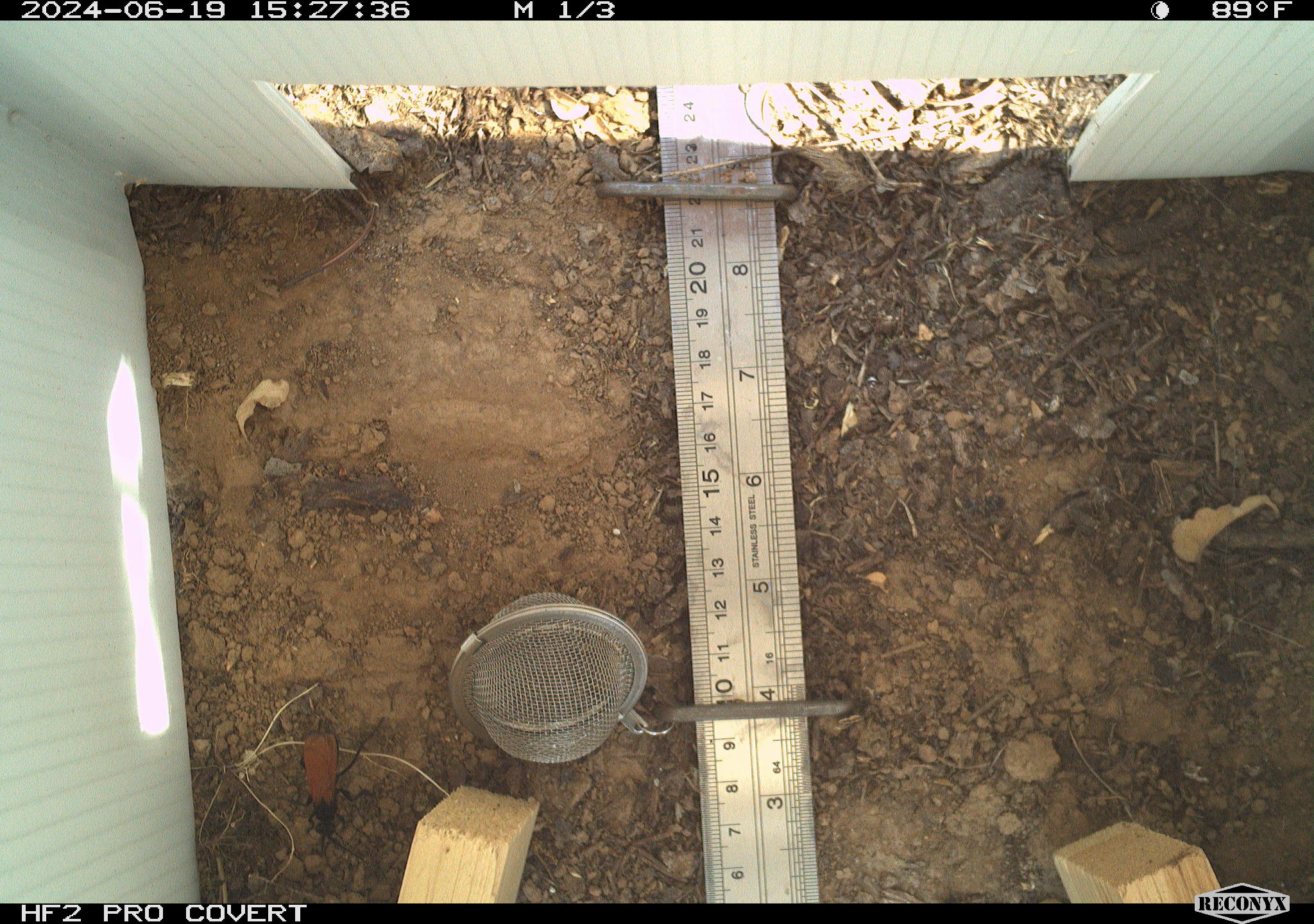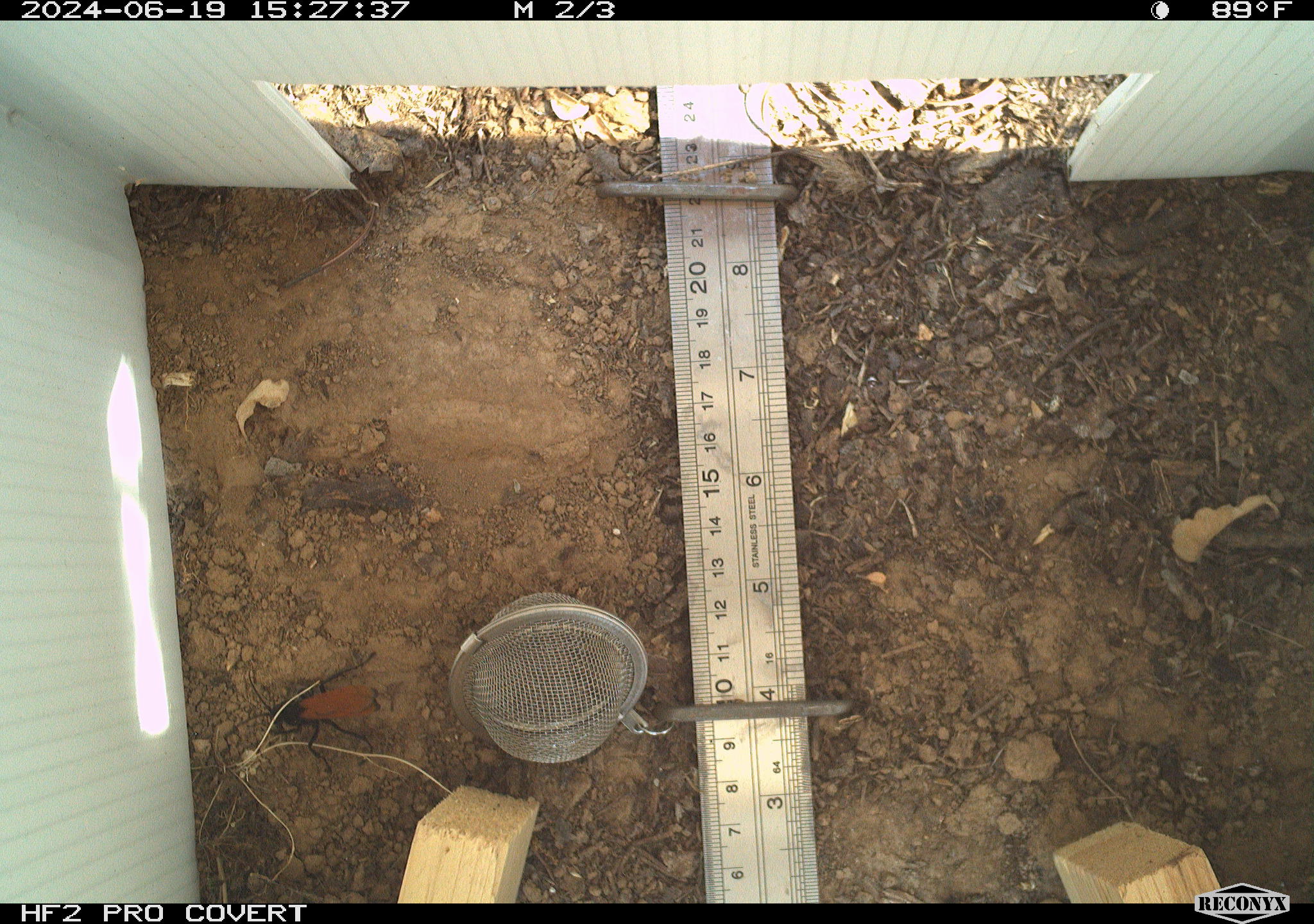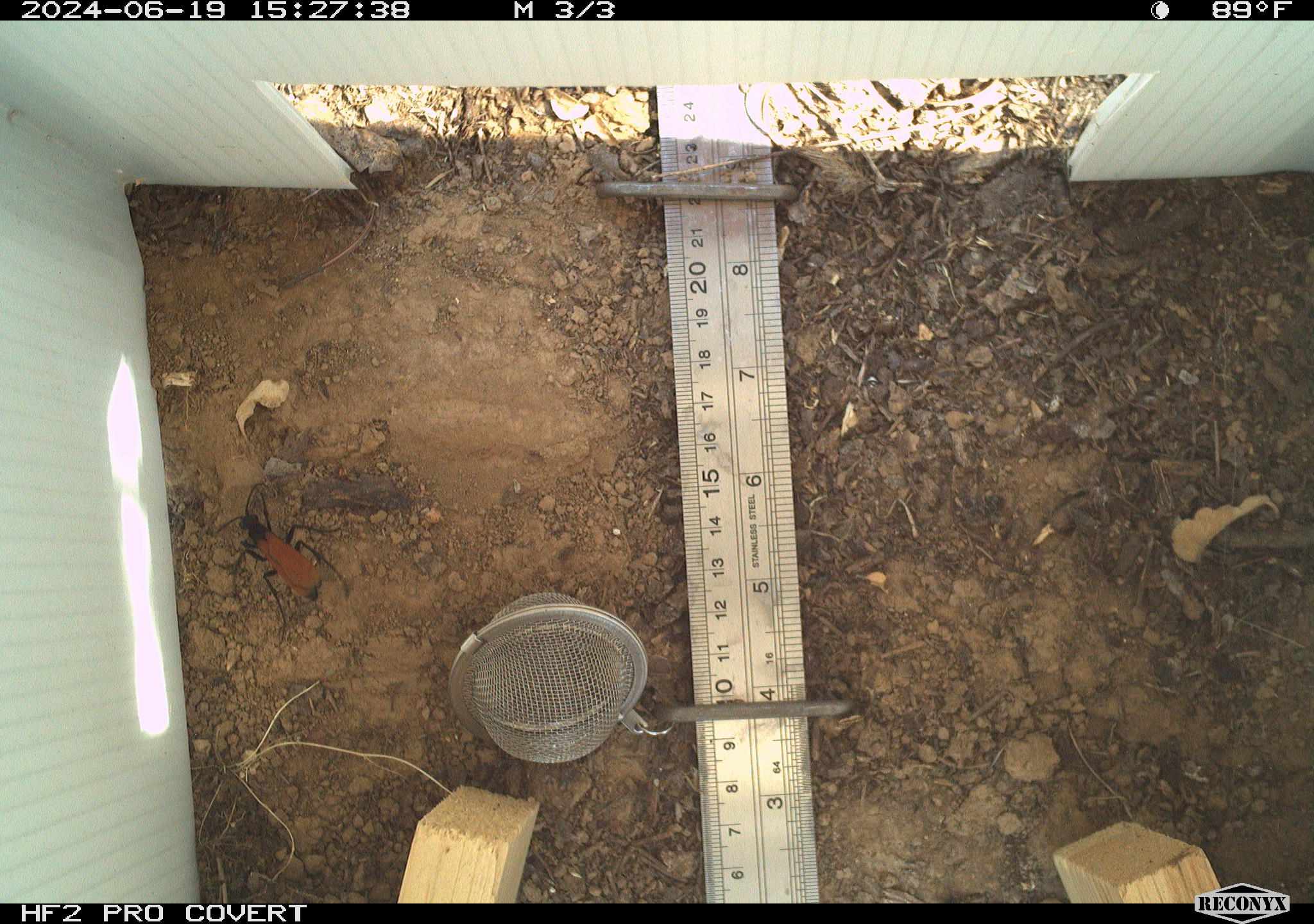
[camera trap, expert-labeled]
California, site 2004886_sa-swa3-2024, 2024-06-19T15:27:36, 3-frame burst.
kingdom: Animalia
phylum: Arthropoda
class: Insecta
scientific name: Insecta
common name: insect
Insect (Insecta).